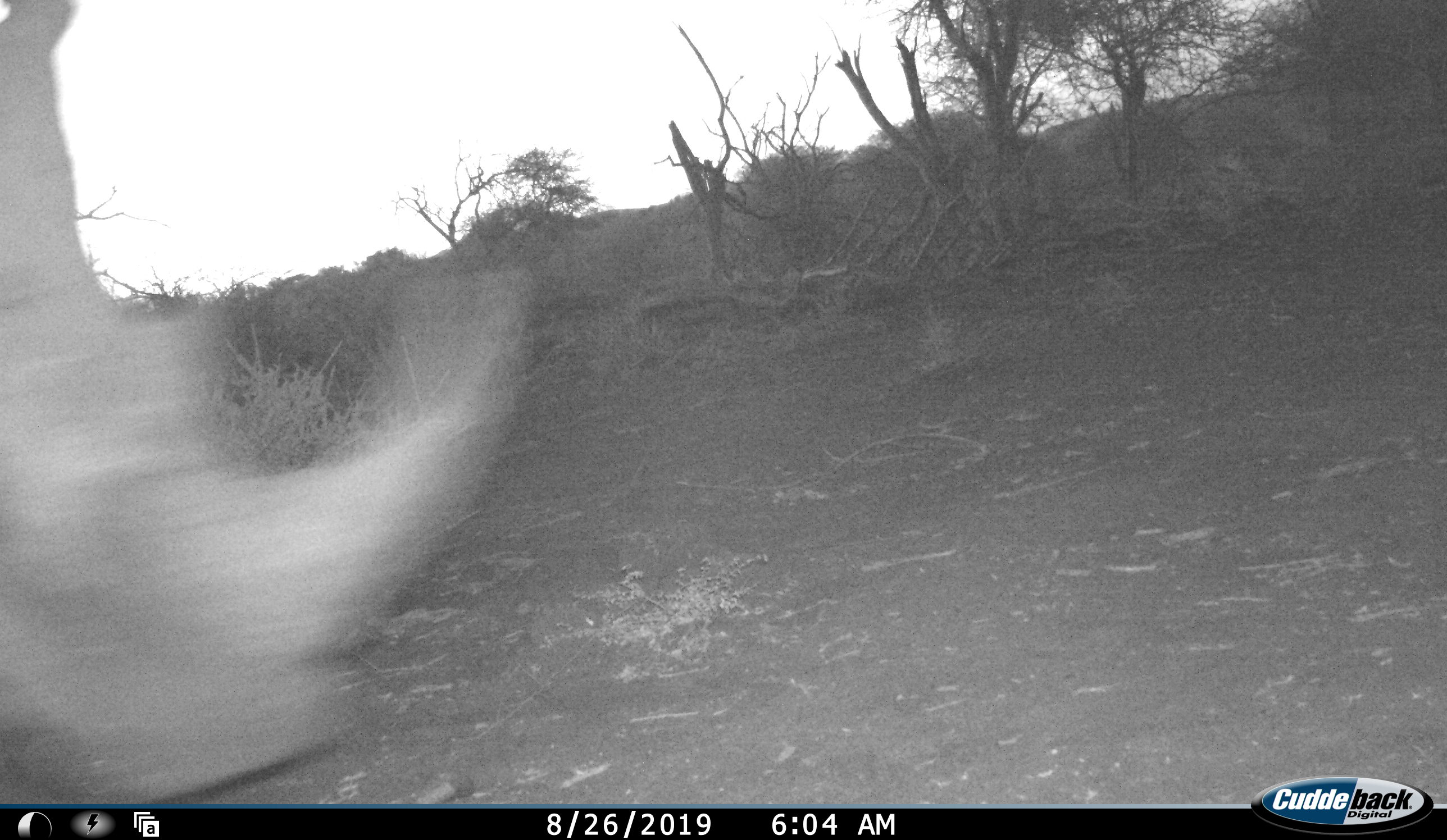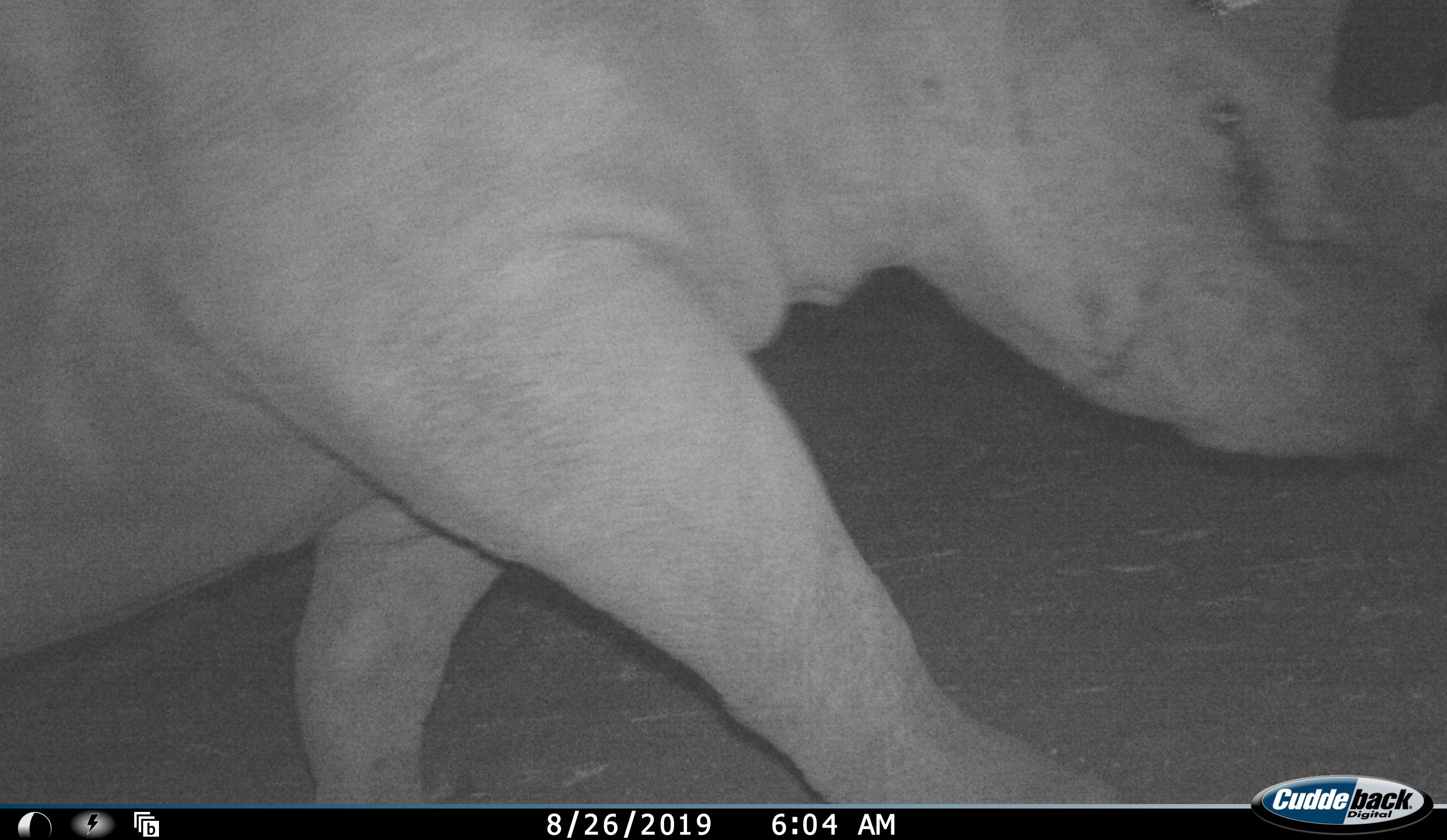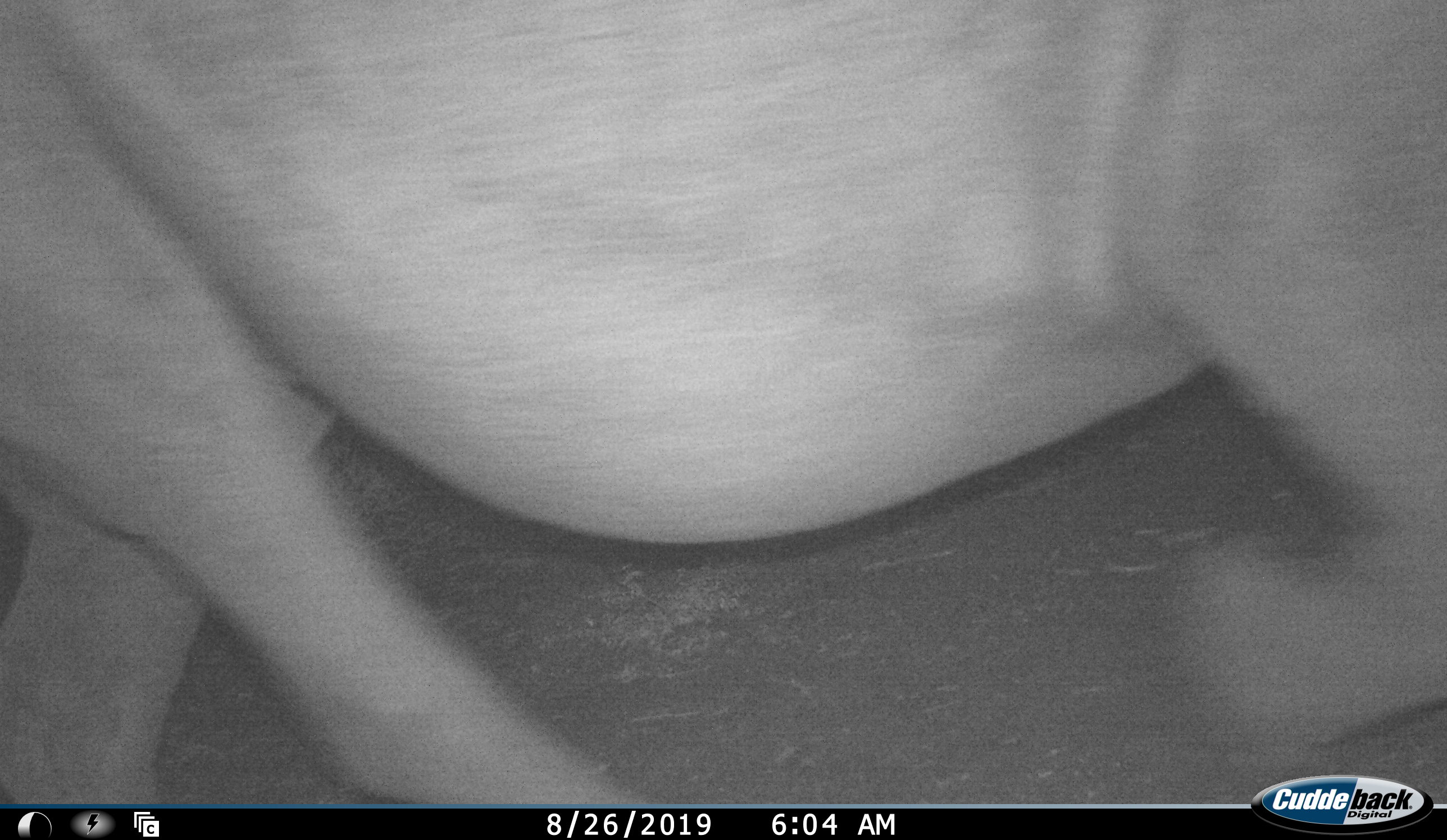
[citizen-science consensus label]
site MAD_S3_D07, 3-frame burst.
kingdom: Animalia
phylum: Chordata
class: Mammalia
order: Perissodactyla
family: Rhinocerotidae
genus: Ceratotherium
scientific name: Ceratotherium simum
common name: white rhinoceros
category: rhinoceroswhite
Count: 1.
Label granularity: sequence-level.